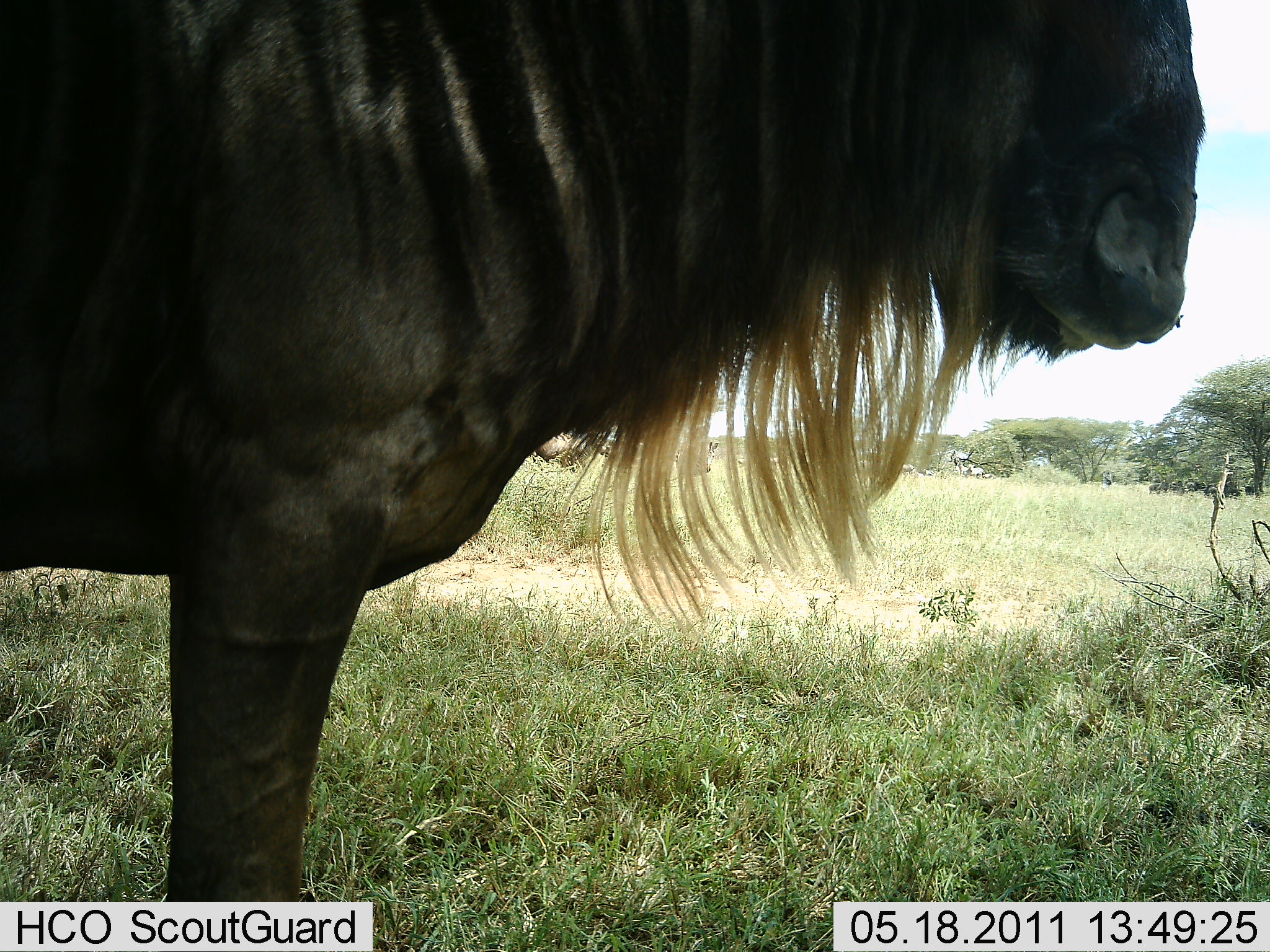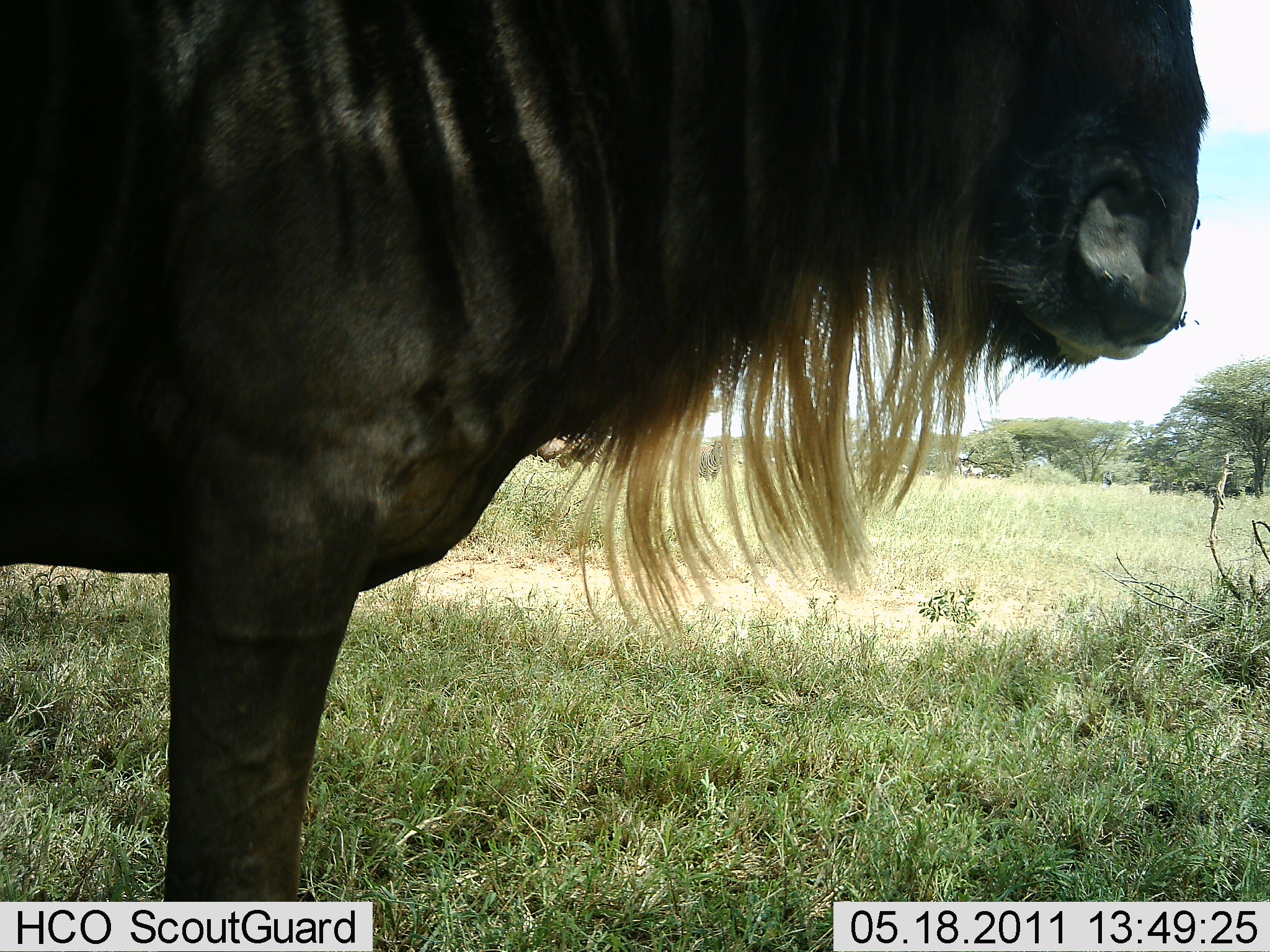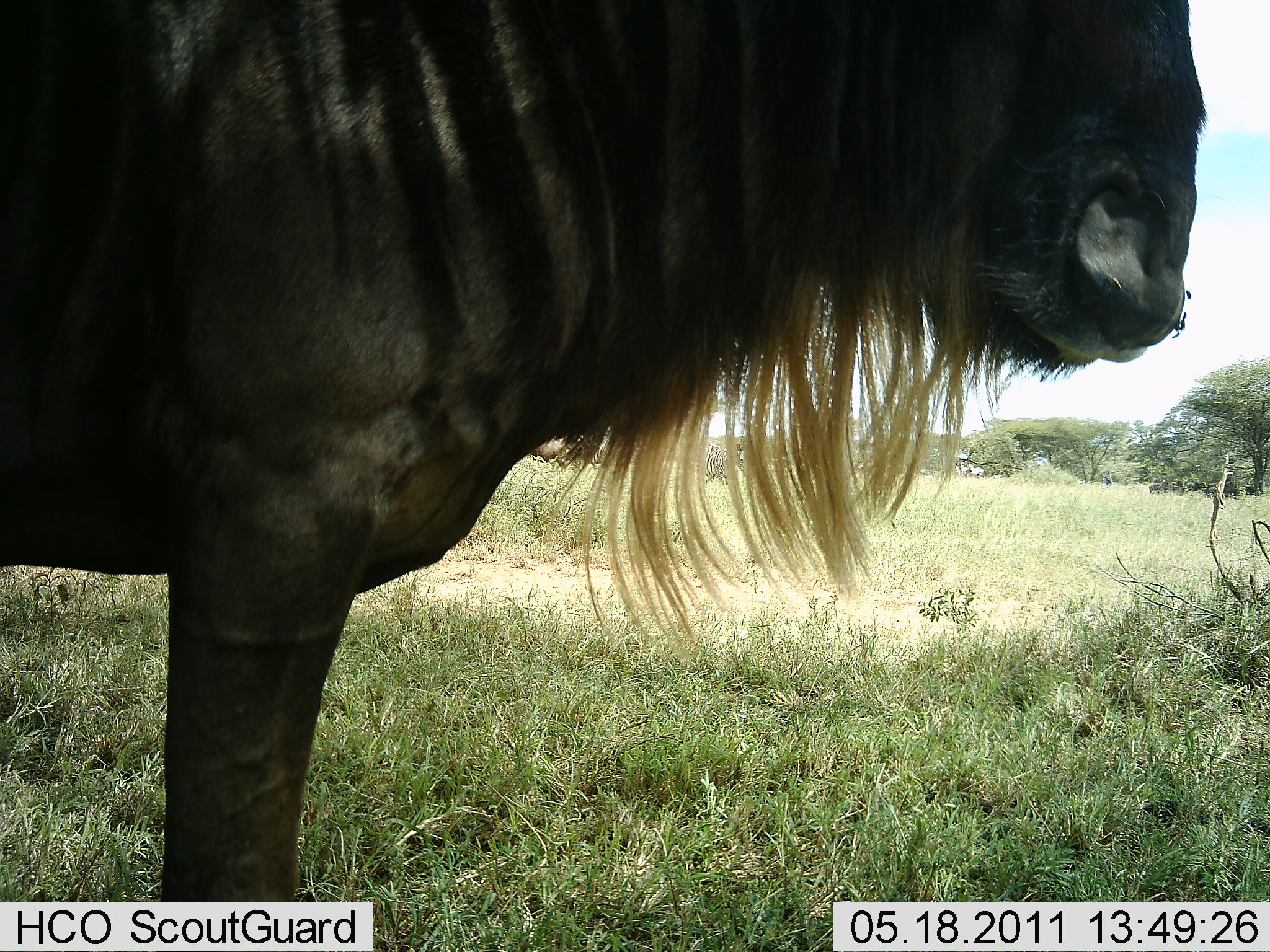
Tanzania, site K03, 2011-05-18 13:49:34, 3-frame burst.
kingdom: Animalia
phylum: Chordata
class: Mammalia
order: Artiodactyla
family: Bovidae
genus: Connochaetes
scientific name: Connochaetes taurinus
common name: blue wildebeest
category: wildebeest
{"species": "wildebeest (blue wildebeest) (Connochaetes taurinus)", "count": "1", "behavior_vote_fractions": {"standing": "100%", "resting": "0%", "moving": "0%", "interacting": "0%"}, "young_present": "0%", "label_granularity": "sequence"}